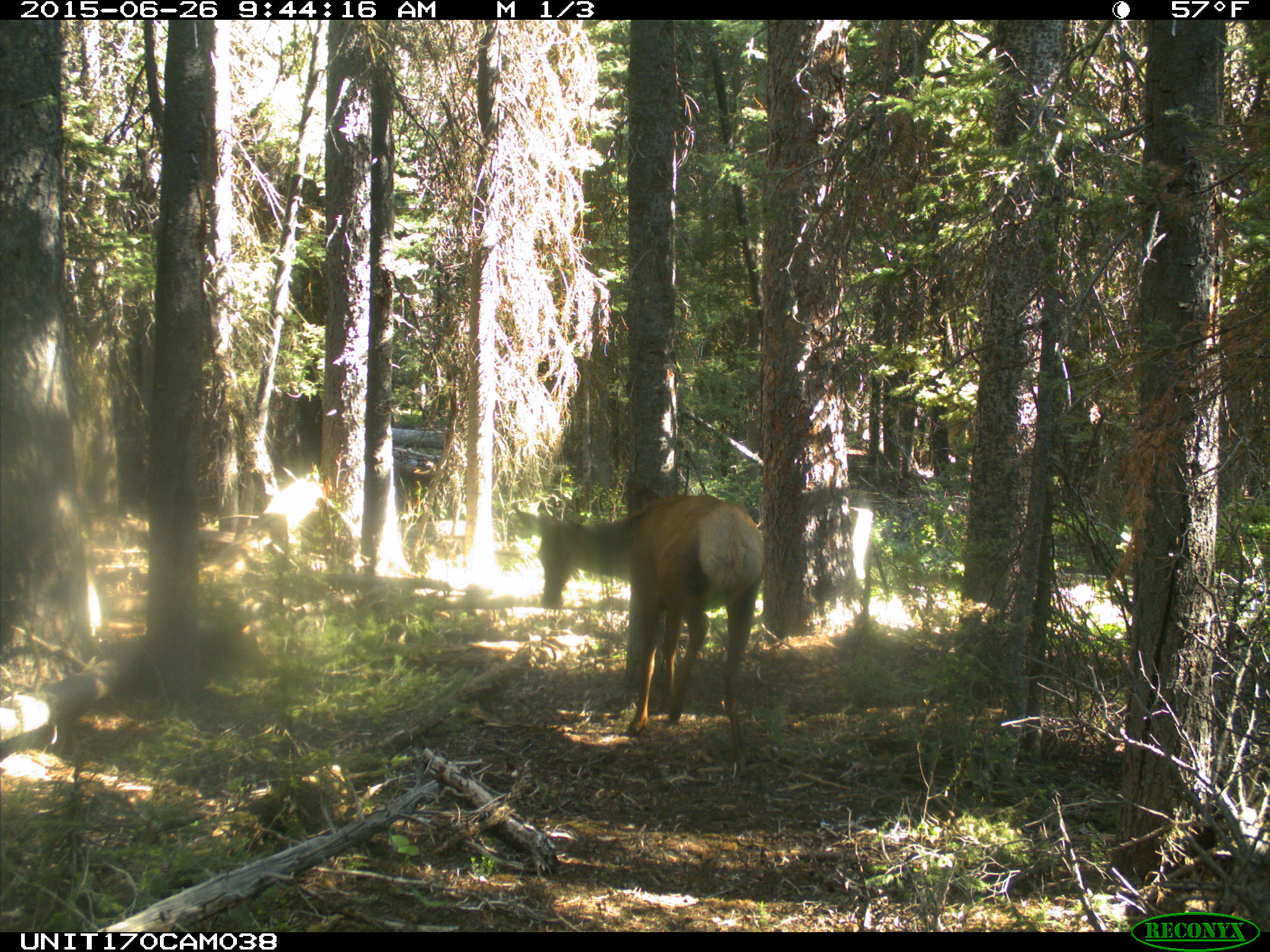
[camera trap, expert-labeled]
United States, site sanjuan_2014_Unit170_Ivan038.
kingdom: Animalia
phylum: Chordata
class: Mammalia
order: Artiodactyla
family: Cervidae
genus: Cervus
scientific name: Cervus elaphus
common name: red deer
Cervus elaphus (red deer).